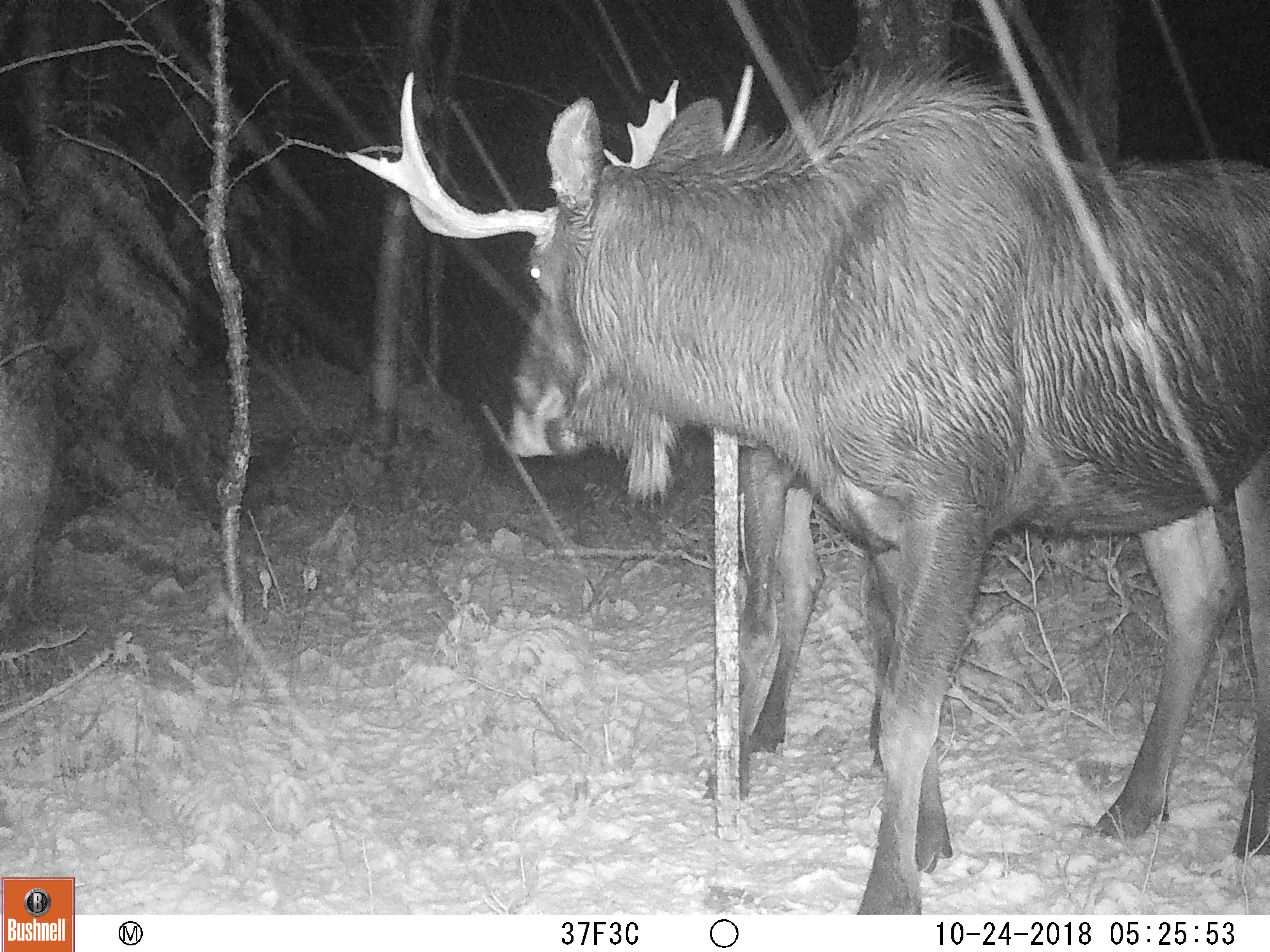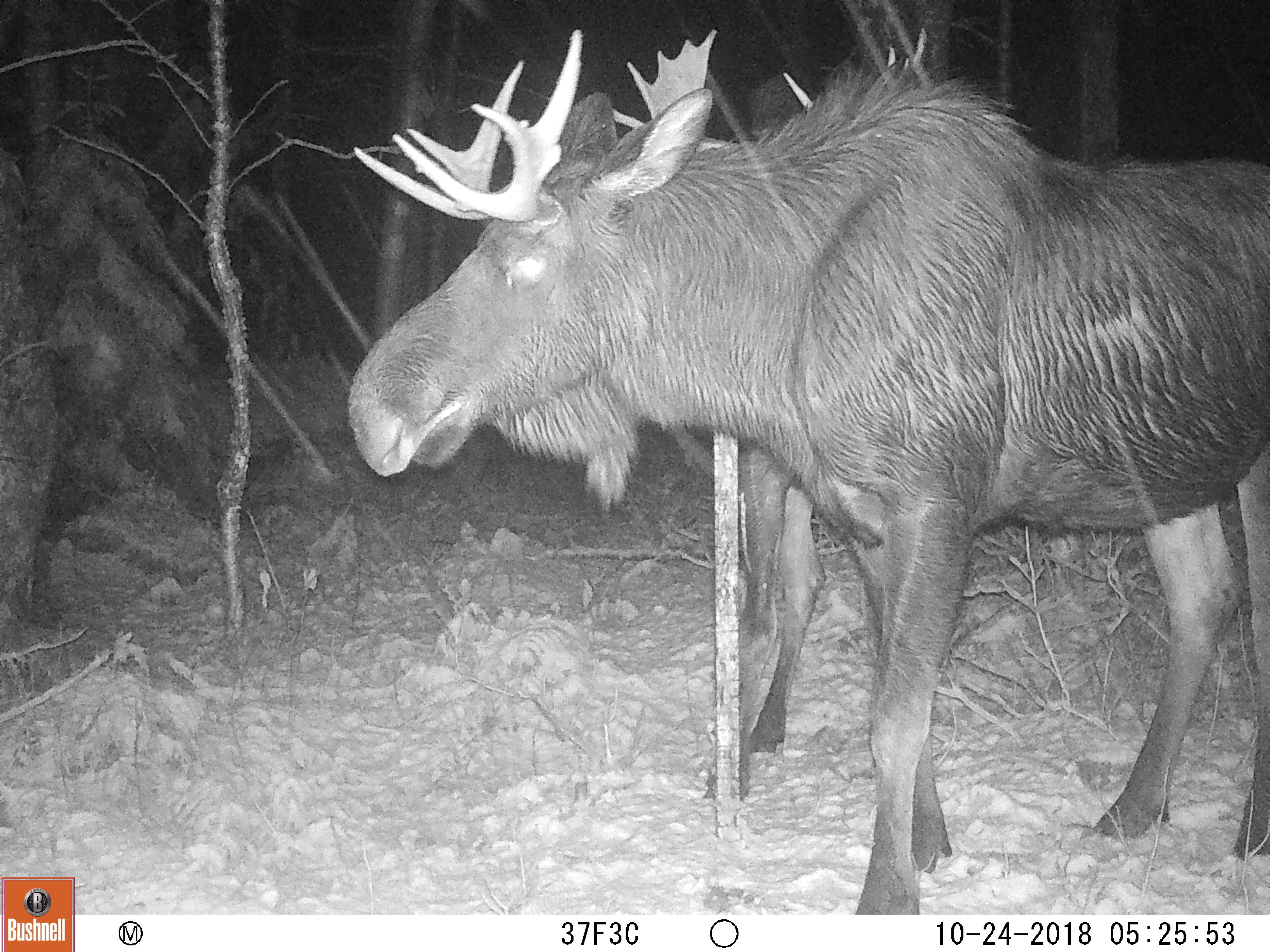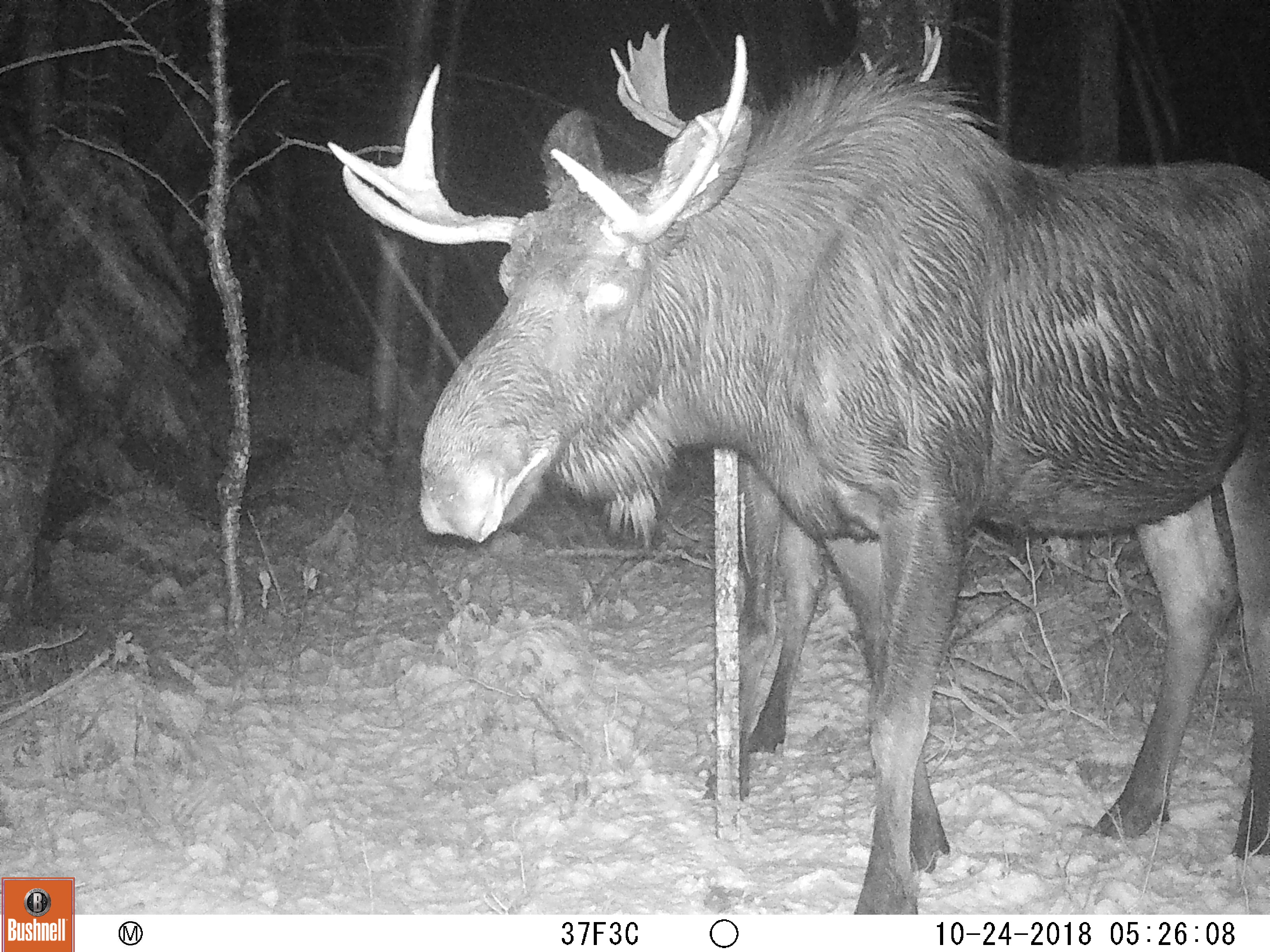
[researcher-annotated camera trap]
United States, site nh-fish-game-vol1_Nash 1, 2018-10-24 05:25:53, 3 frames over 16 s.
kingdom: Animalia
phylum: Chordata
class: Mammalia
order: Artiodactyla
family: Cervidae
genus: Alces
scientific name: Alces alces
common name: moose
Moose (Alces alces).